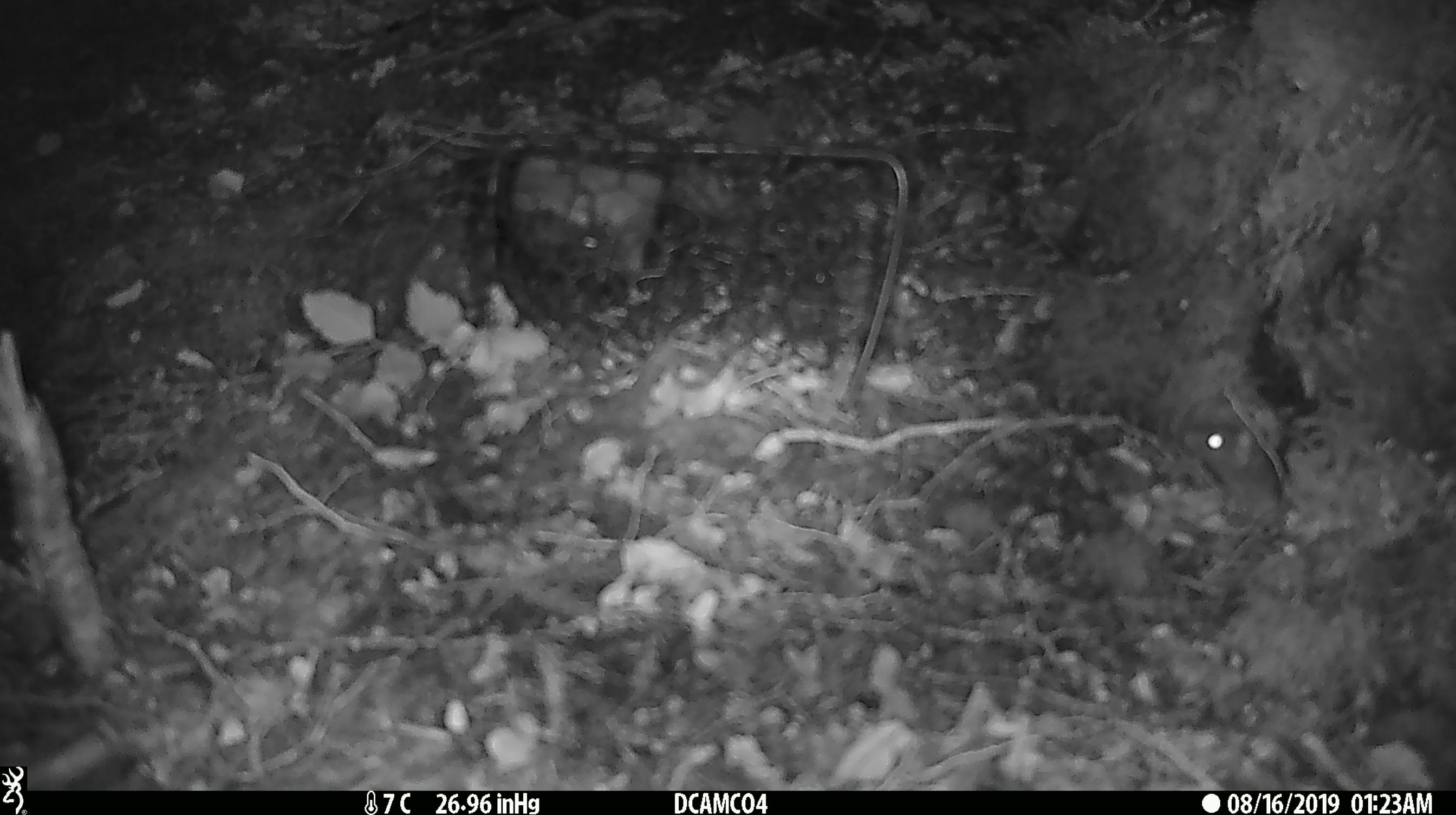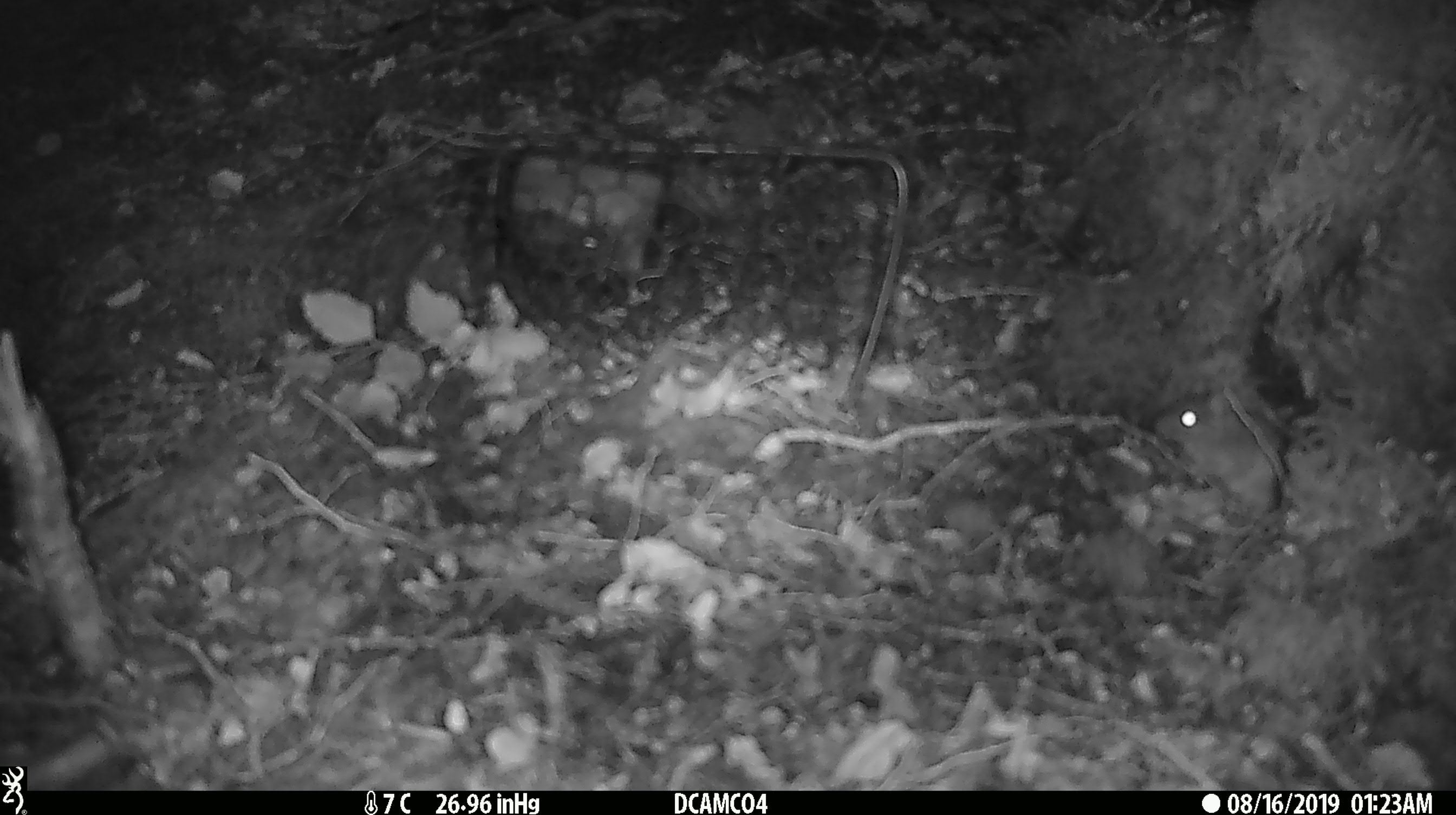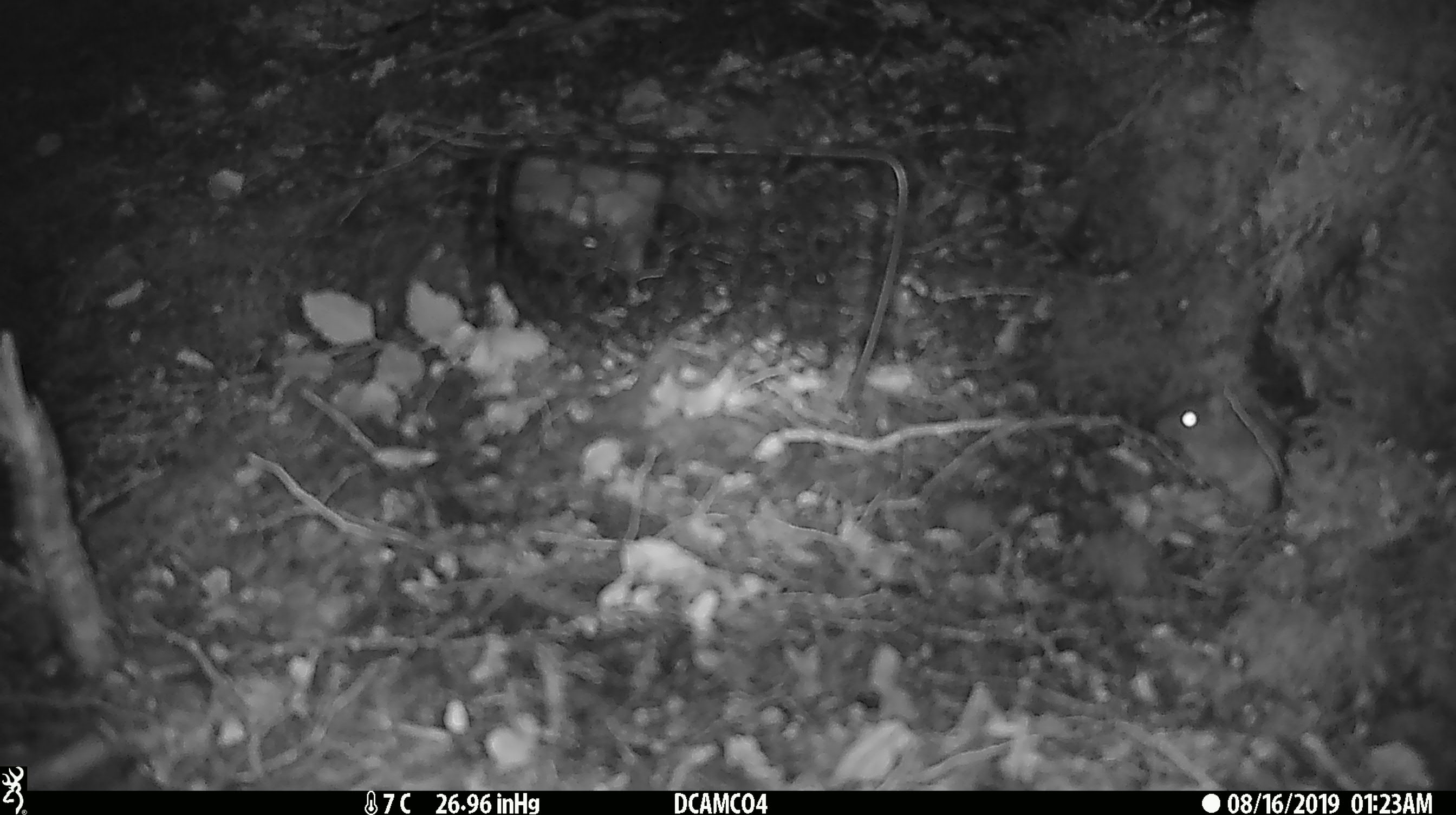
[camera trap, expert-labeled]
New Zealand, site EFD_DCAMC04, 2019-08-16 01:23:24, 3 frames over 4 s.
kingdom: Animalia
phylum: Chordata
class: Mammalia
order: Rodentia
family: Muridae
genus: Mus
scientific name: Mus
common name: mouse